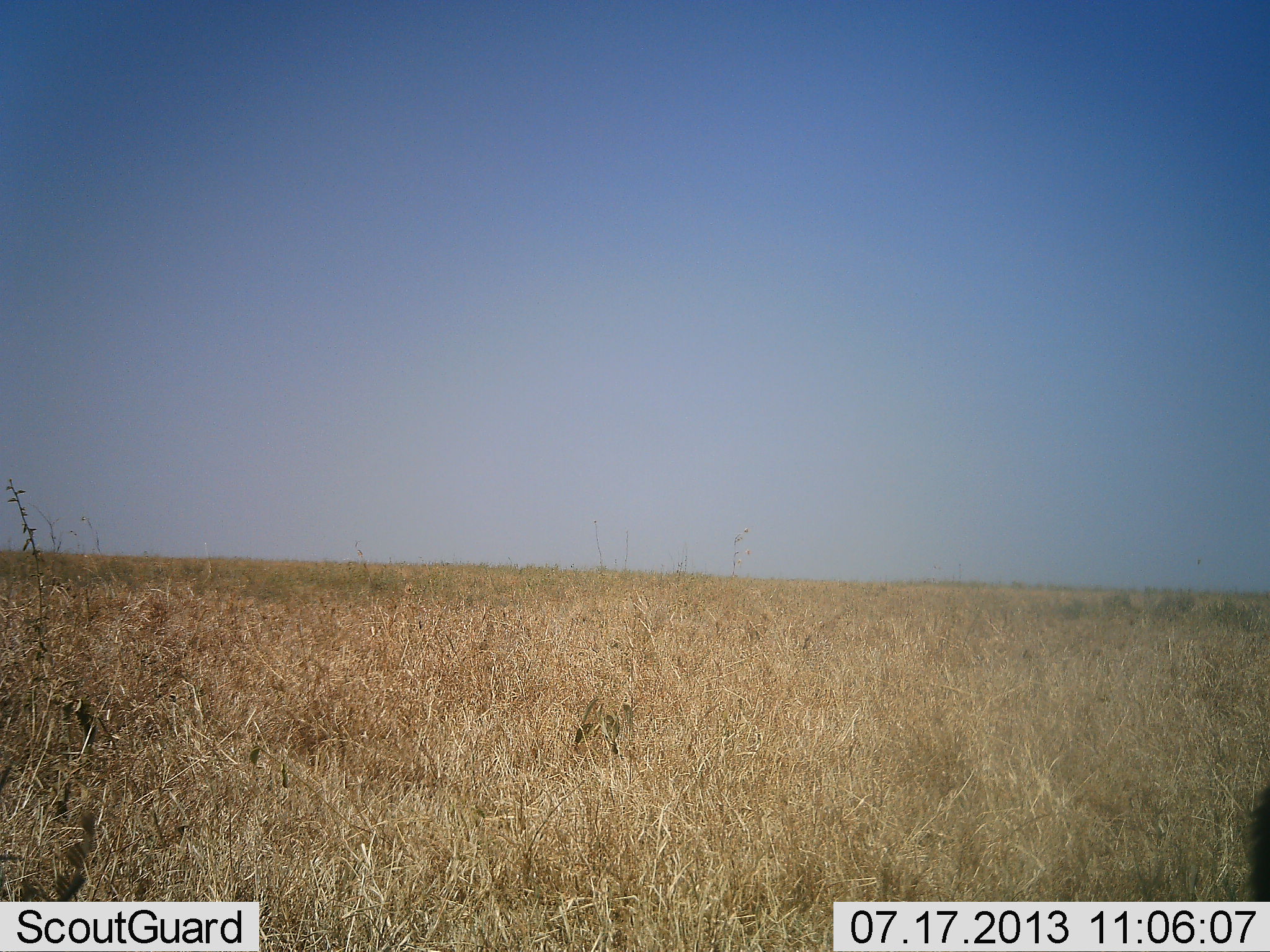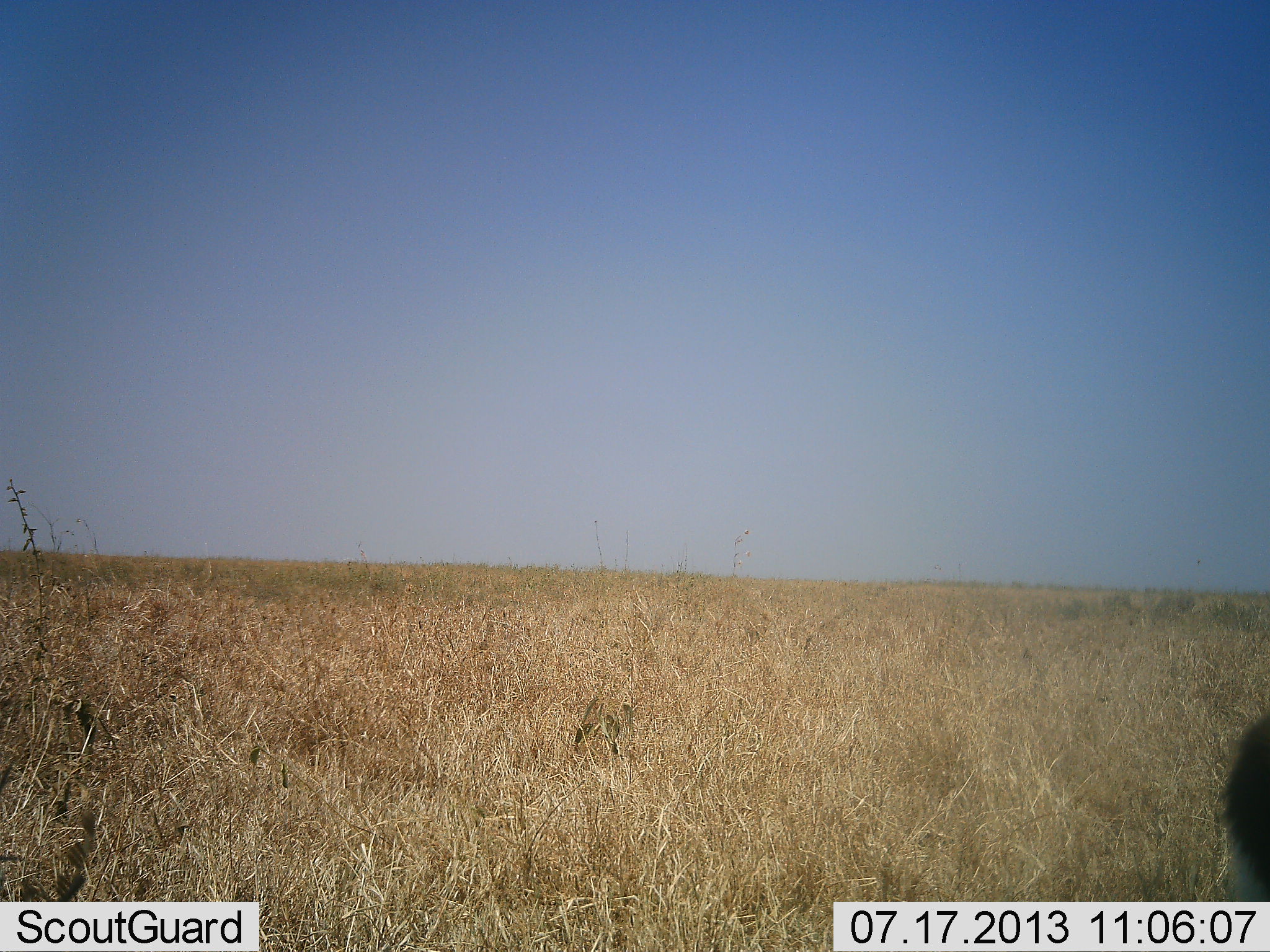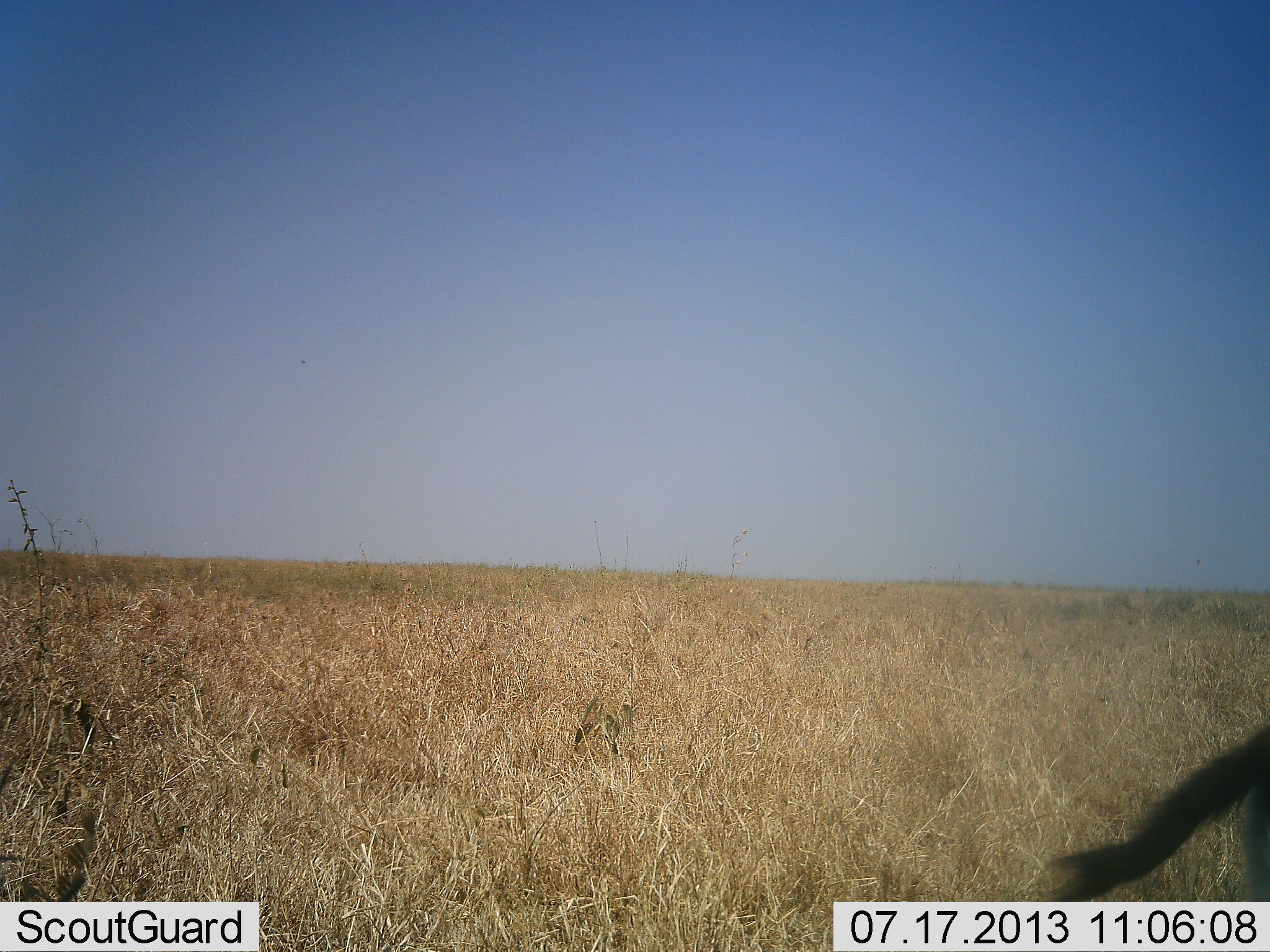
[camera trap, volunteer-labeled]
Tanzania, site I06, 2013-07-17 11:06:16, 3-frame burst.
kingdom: Animalia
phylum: Chordata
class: Mammalia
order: Artiodactyla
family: Bovidae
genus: Eudorcas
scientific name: Eudorcas thomsonii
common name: thomson's gazelle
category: gazellethomsons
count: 1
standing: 100%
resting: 0%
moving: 0%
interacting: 0%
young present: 0%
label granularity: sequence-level